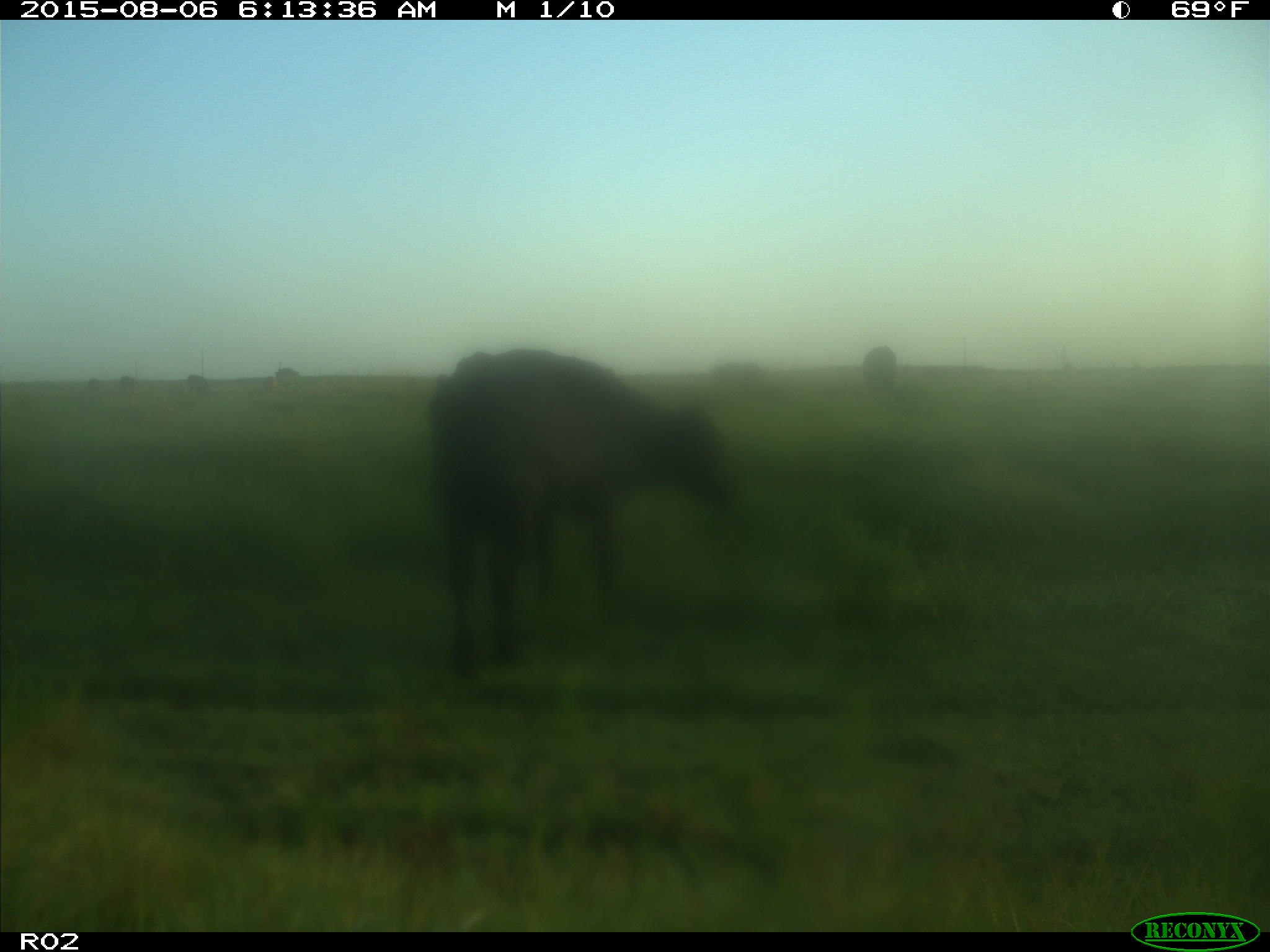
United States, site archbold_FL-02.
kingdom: Animalia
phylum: Chordata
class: Mammalia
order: Artiodactyla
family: Bovidae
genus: Bos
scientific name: Bos taurus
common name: domestic cow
Bos taurus (domestic cow).